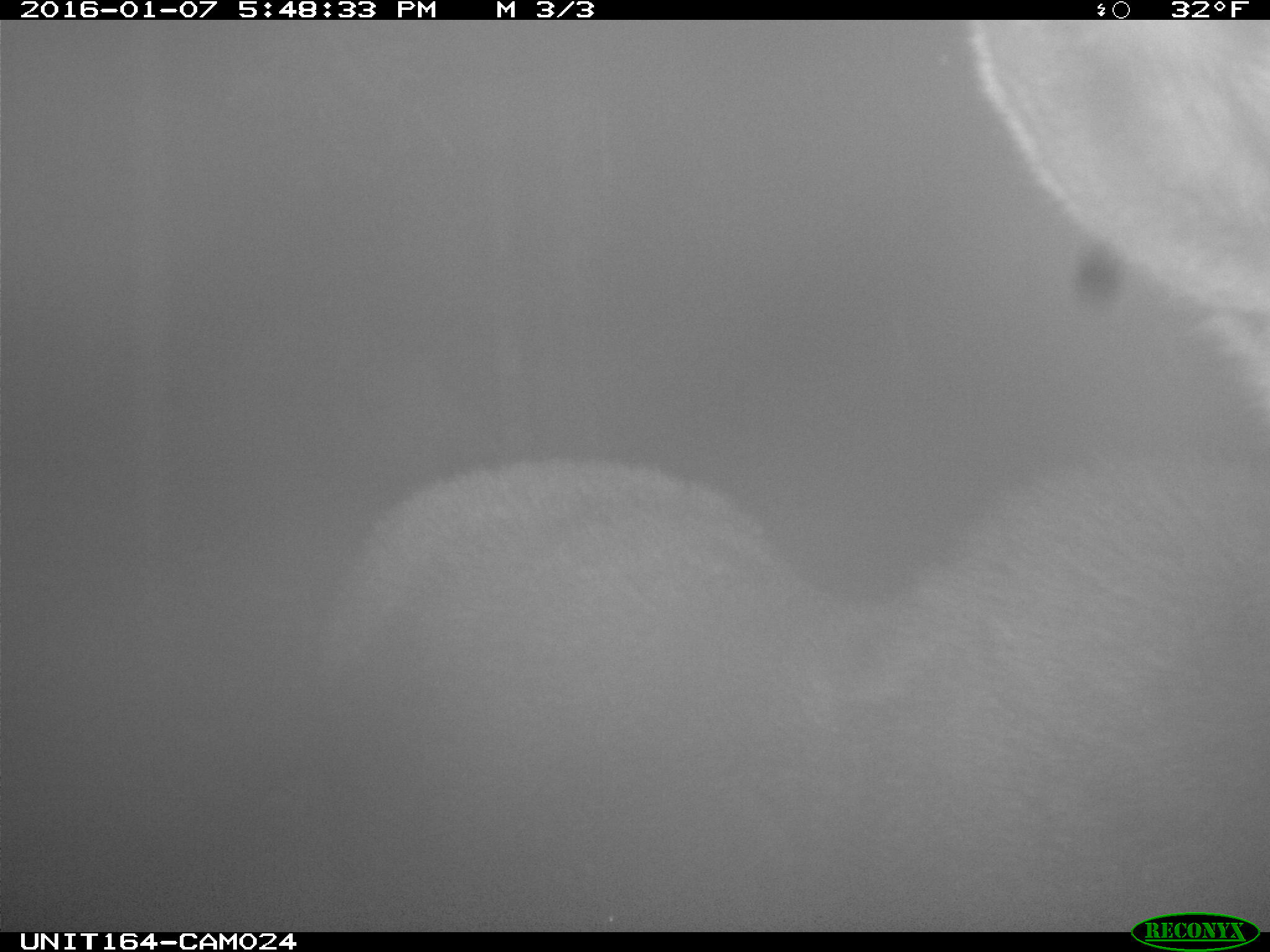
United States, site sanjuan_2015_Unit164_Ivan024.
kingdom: Animalia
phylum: Chordata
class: Mammalia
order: Artiodactyla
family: Cervidae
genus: Alces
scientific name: Alces alces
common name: moose